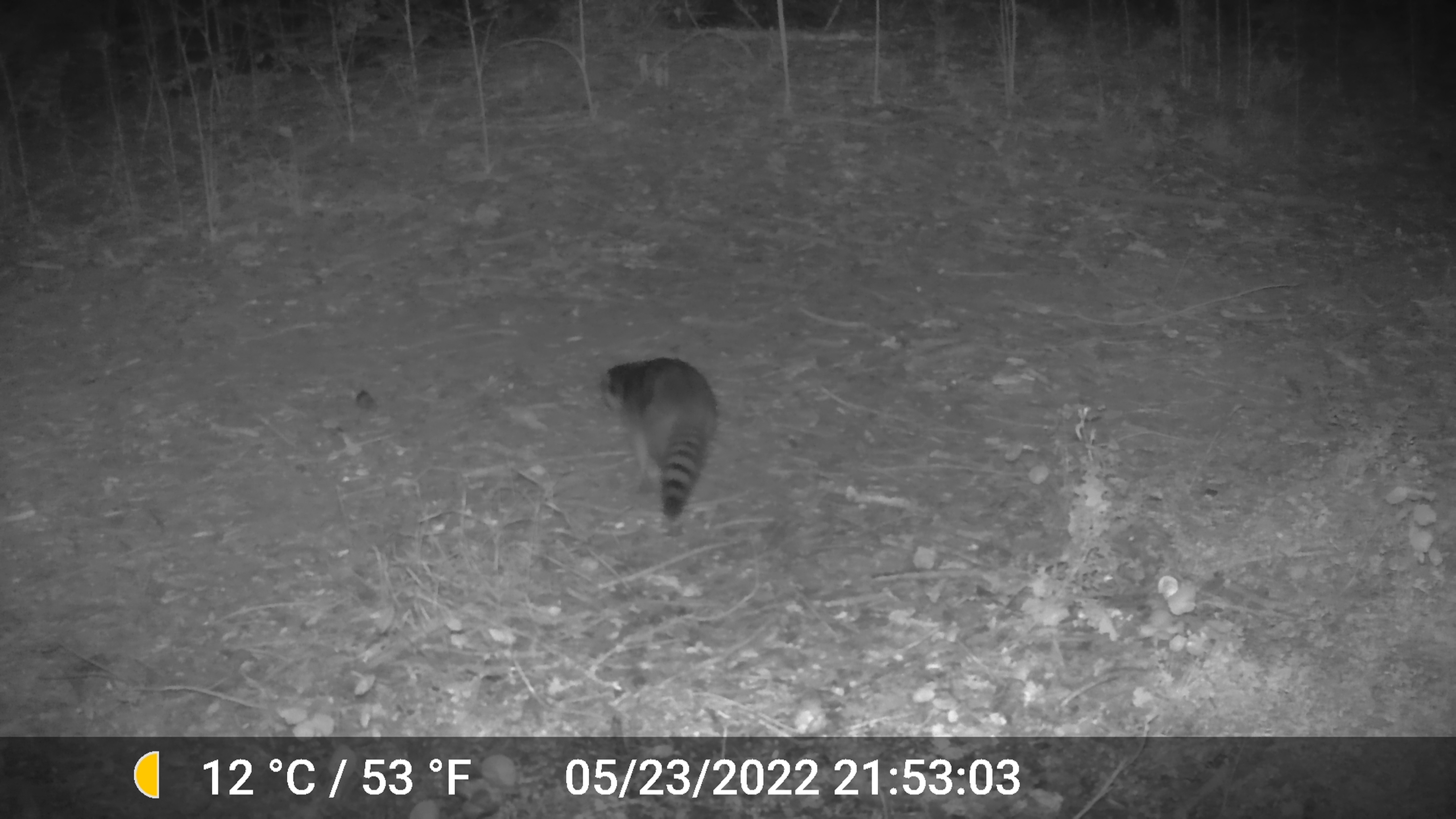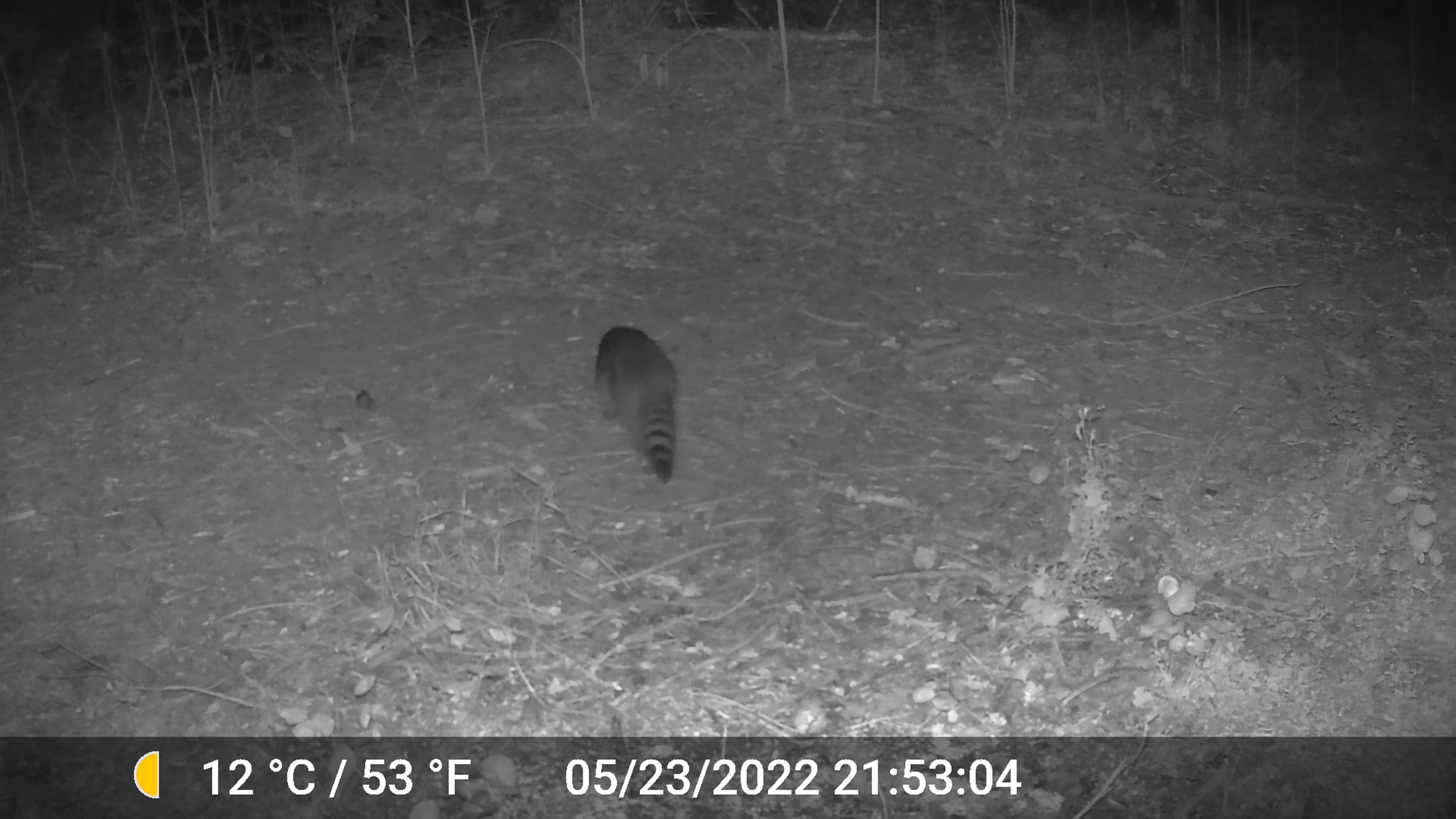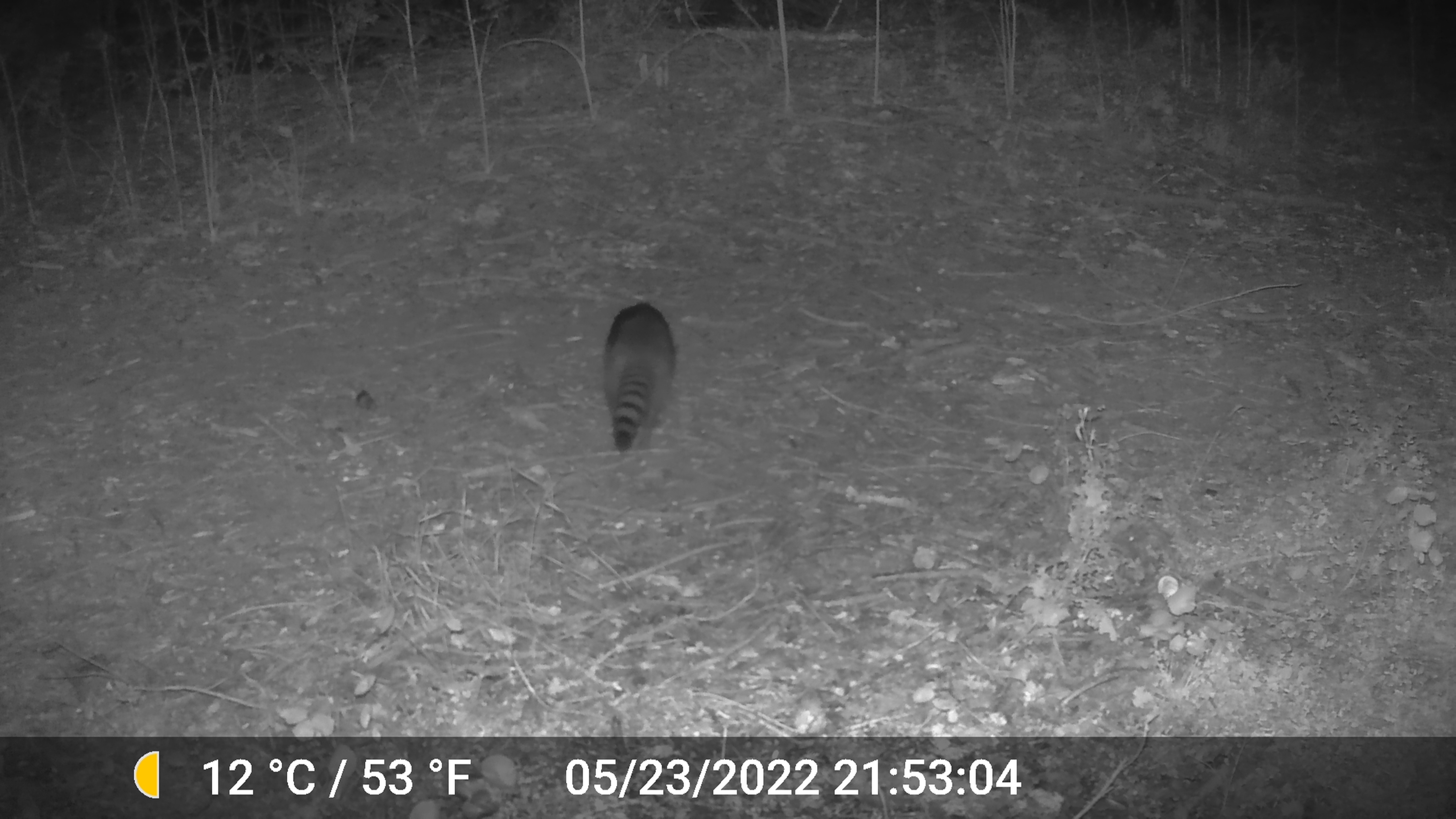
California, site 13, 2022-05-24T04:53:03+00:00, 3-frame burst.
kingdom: Animalia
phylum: Chordata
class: Mammalia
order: Carnivora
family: Procyonidae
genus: Procyon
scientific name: Procyon lotor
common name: raccoon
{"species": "raccoon (Procyon lotor)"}